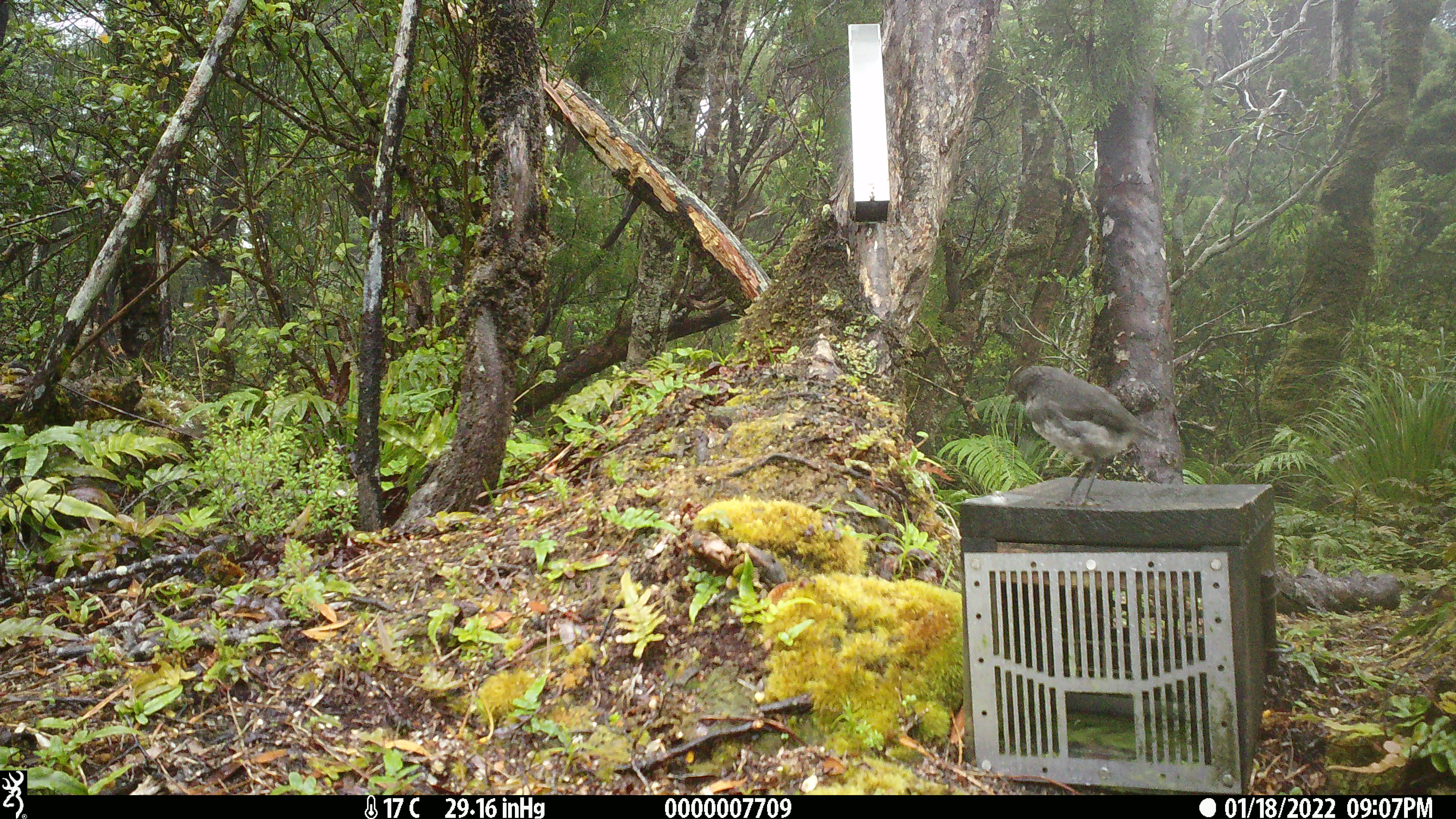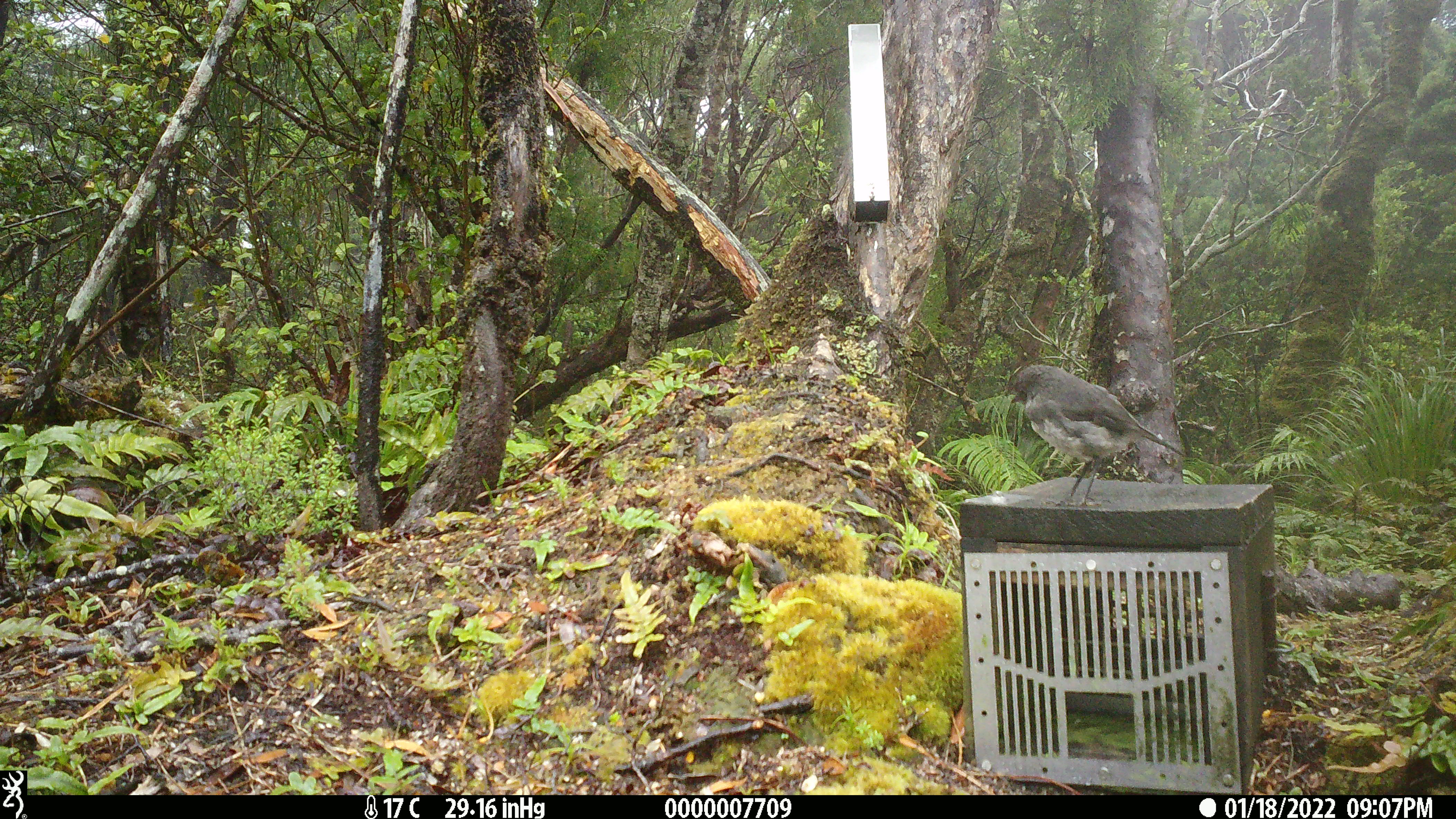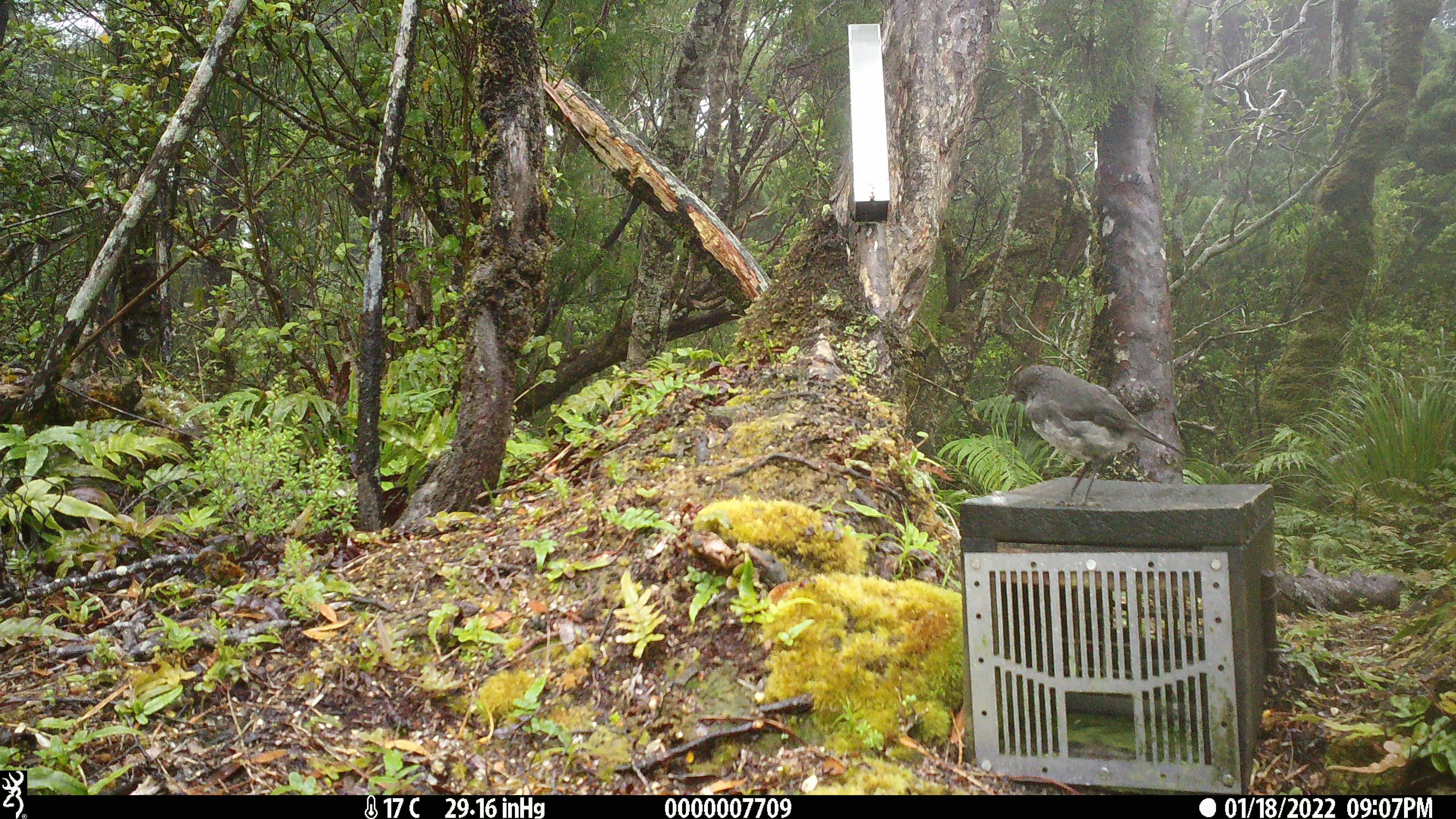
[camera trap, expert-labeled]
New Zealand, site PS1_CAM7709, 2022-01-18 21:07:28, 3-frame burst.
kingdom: Animalia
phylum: Chordata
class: Aves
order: Passeriformes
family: Petroicidae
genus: Petroica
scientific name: Petroica australis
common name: new zealand robin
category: robin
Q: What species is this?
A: Robin (new zealand robin) (Petroica australis).